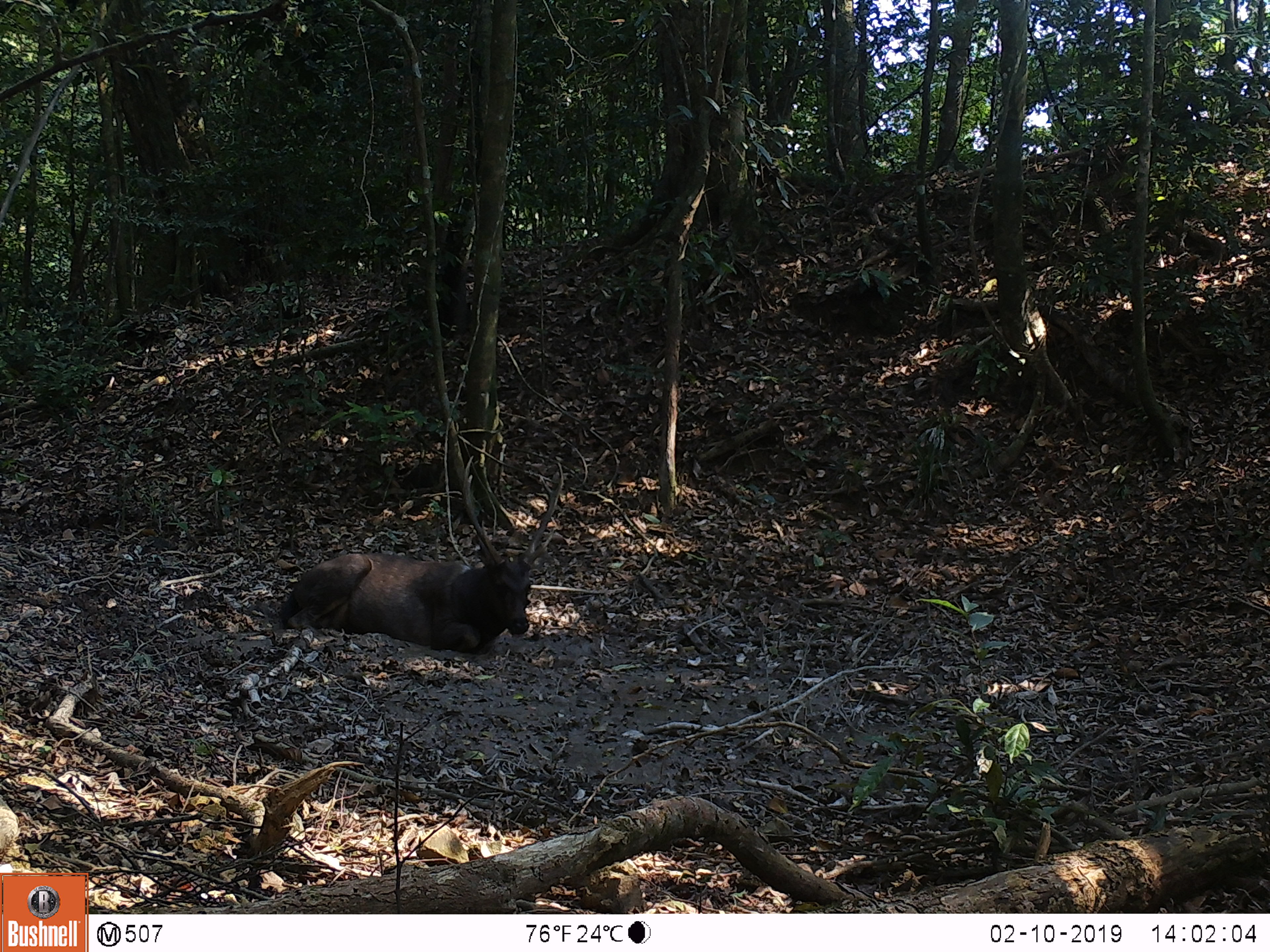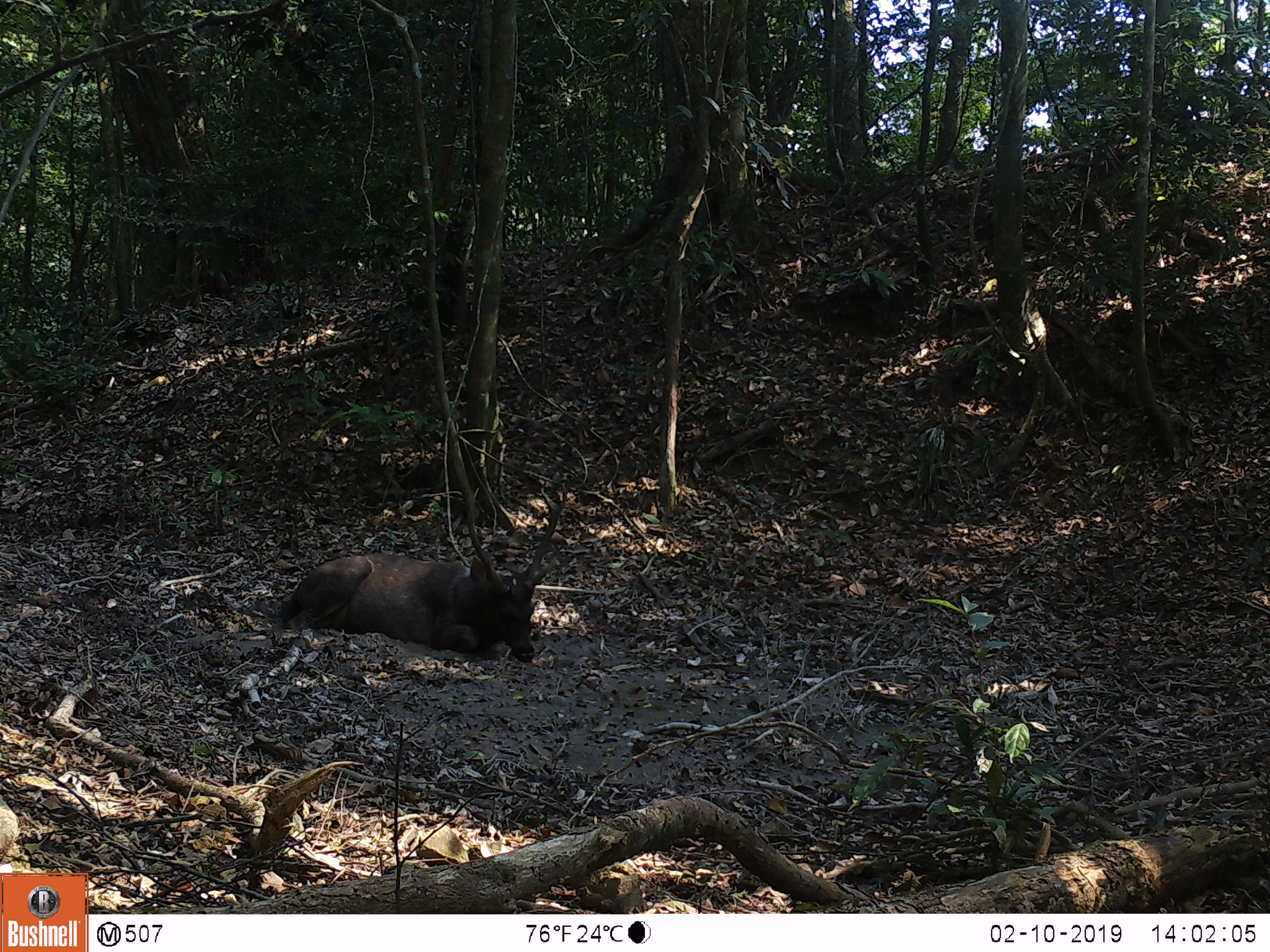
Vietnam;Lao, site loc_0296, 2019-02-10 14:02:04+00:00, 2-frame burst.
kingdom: Animalia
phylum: Chordata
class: Mammalia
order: Artiodactyla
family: Cervidae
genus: Rusa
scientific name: Rusa unicolor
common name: sambar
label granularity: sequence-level